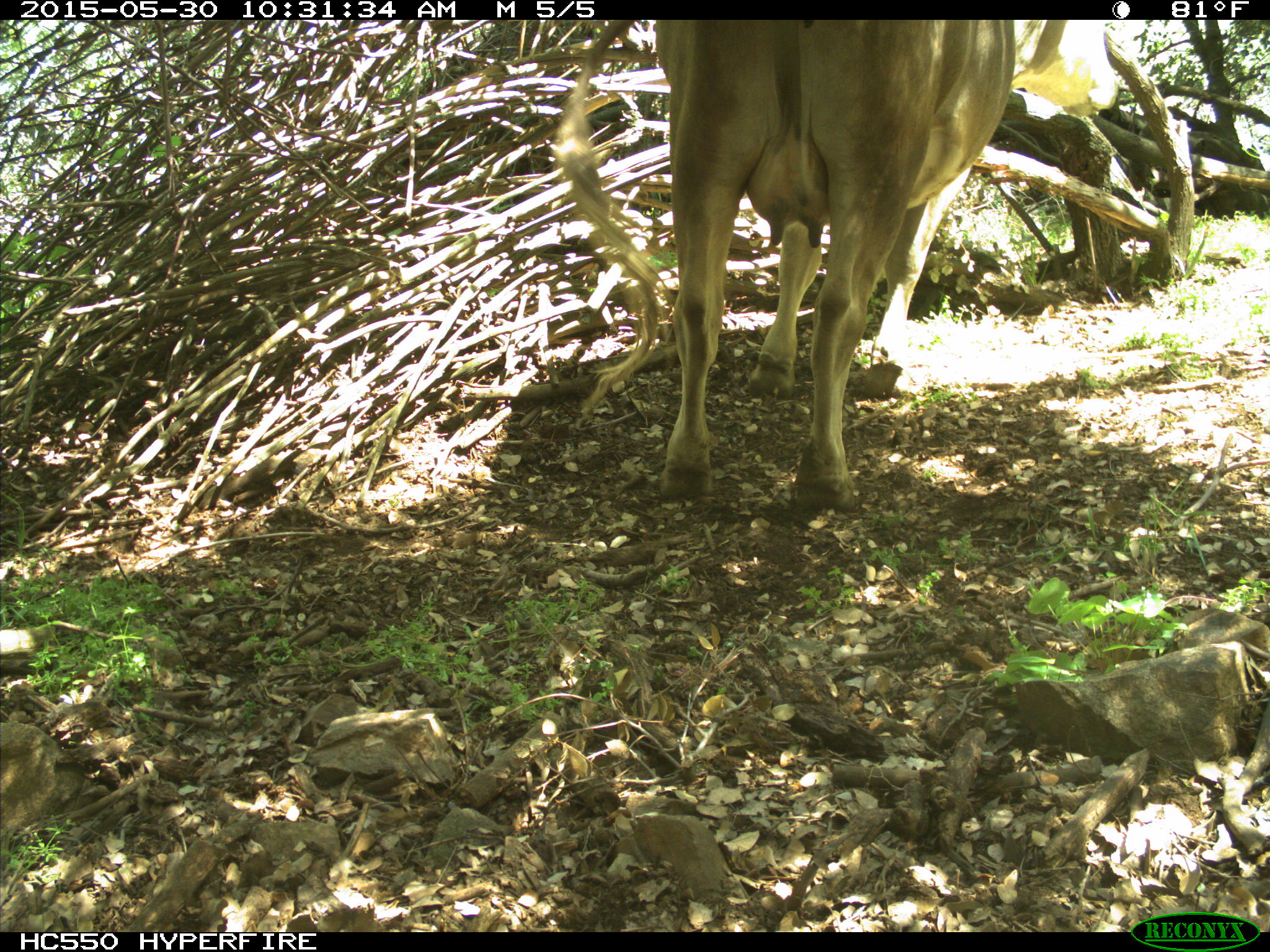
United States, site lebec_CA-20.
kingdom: Animalia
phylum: Chordata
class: Mammalia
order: Artiodactyla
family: Bovidae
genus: Bos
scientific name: Bos taurus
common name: domestic cow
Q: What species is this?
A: Bos taurus (domestic cow).